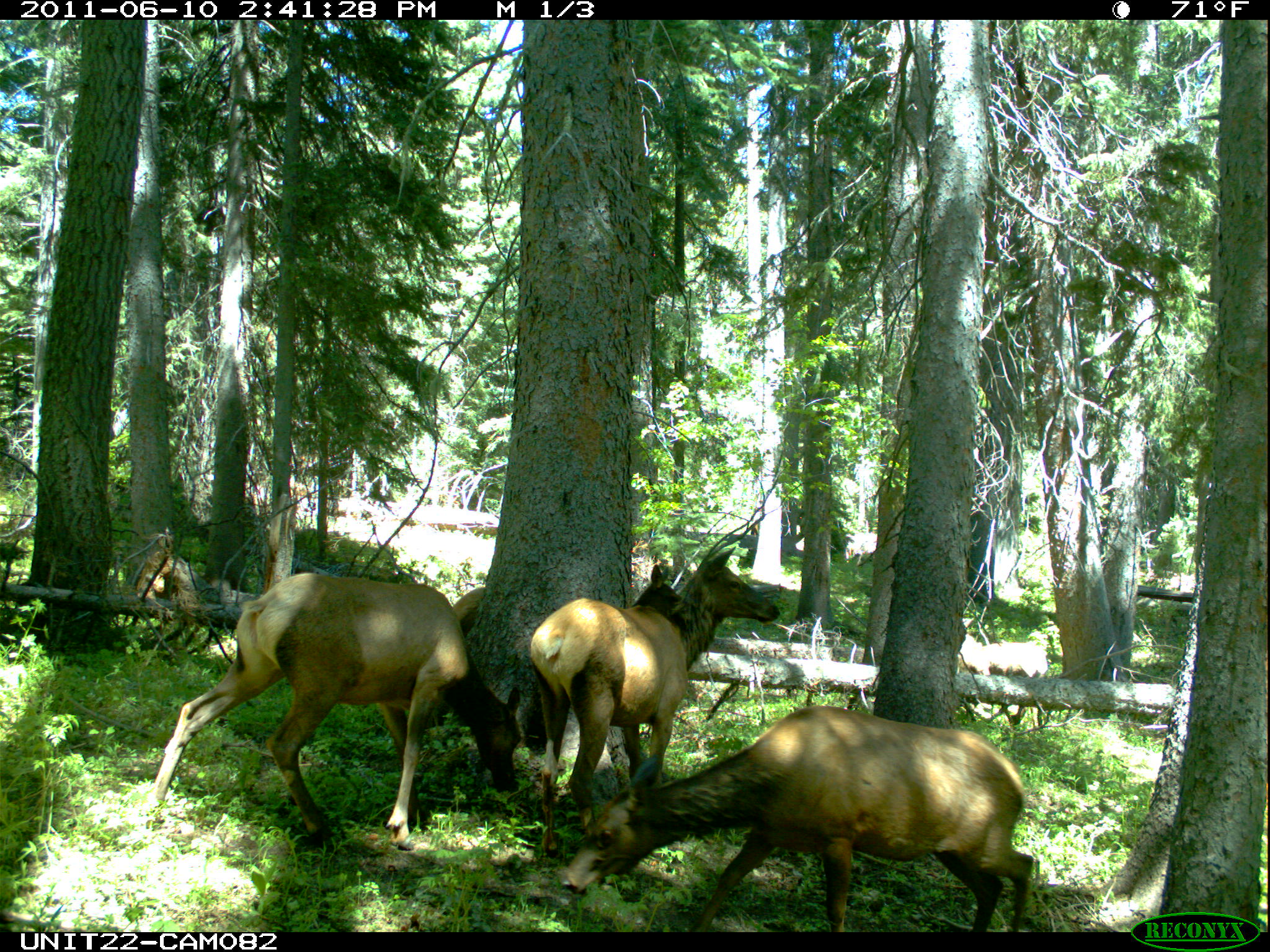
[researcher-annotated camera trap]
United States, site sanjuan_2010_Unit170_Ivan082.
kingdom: Animalia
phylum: Chordata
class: Mammalia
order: Artiodactyla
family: Cervidae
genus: Cervus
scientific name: Cervus elaphus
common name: red deer